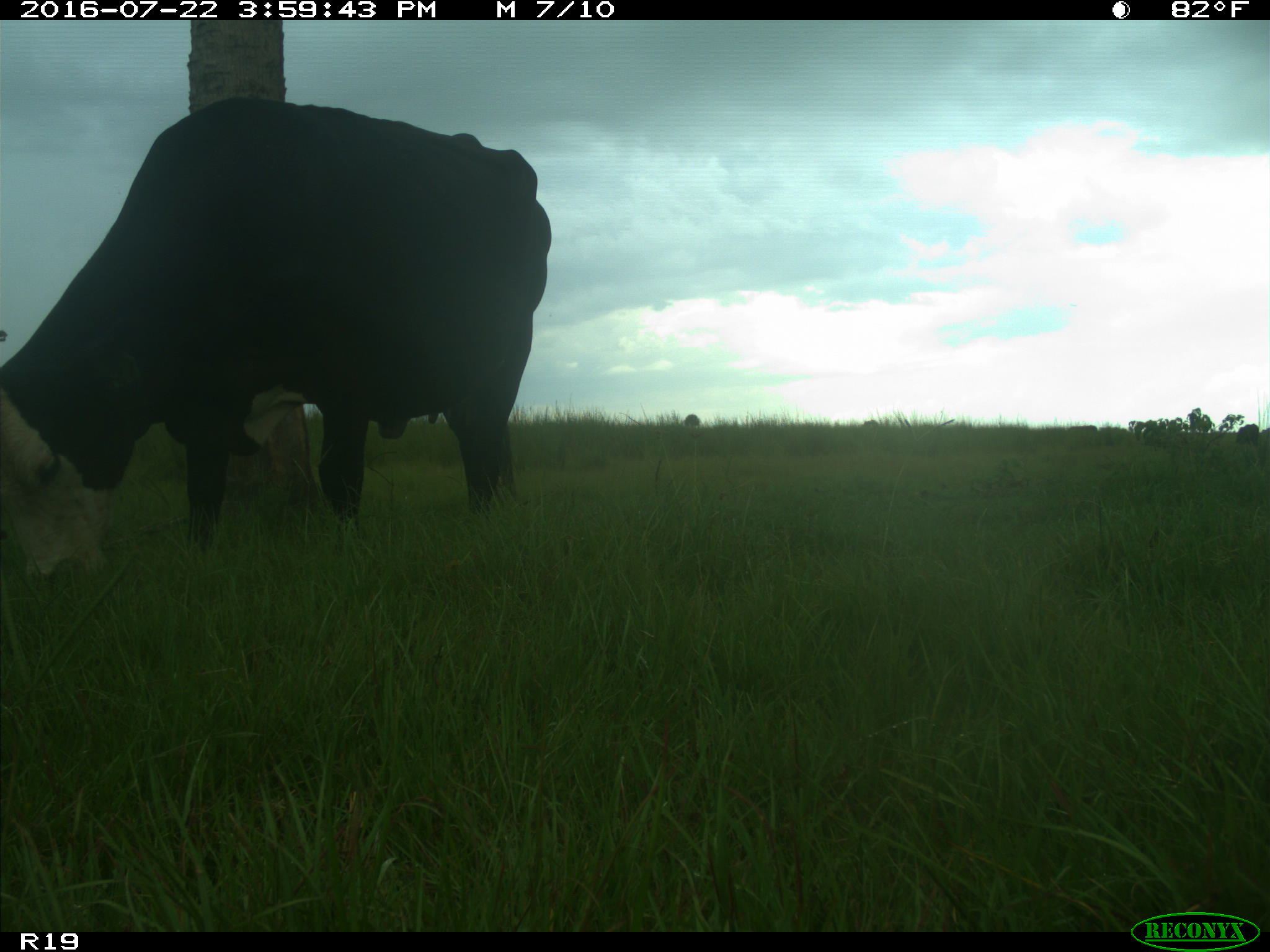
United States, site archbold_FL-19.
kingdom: Animalia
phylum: Chordata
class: Mammalia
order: Artiodactyla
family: Bovidae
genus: Bos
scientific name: Bos taurus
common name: domestic cow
Bos taurus (domestic cow).